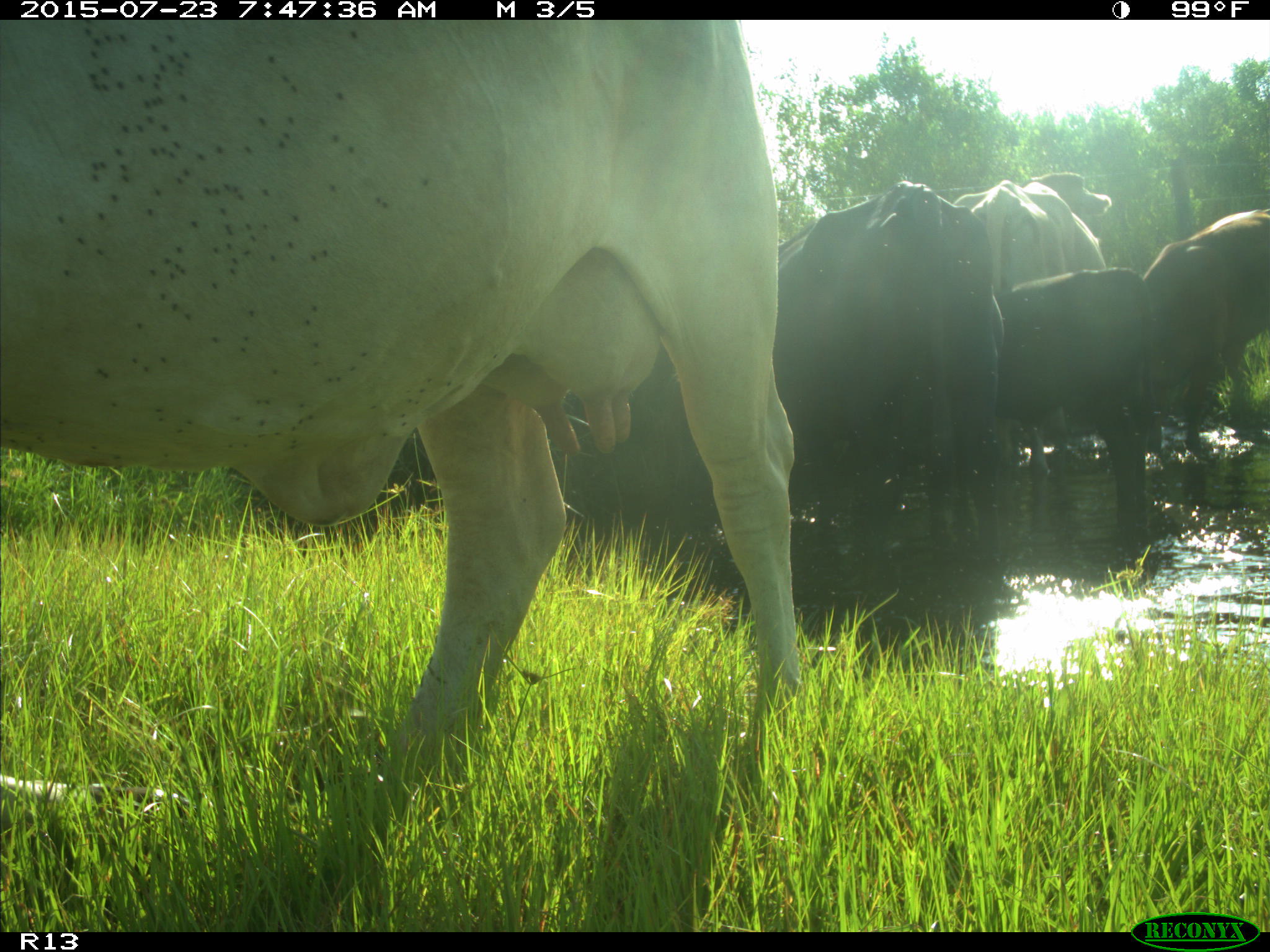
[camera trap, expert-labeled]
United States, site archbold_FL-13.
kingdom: Animalia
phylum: Chordata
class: Mammalia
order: Artiodactyla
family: Bovidae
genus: Bos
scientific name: Bos taurus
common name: domestic cow